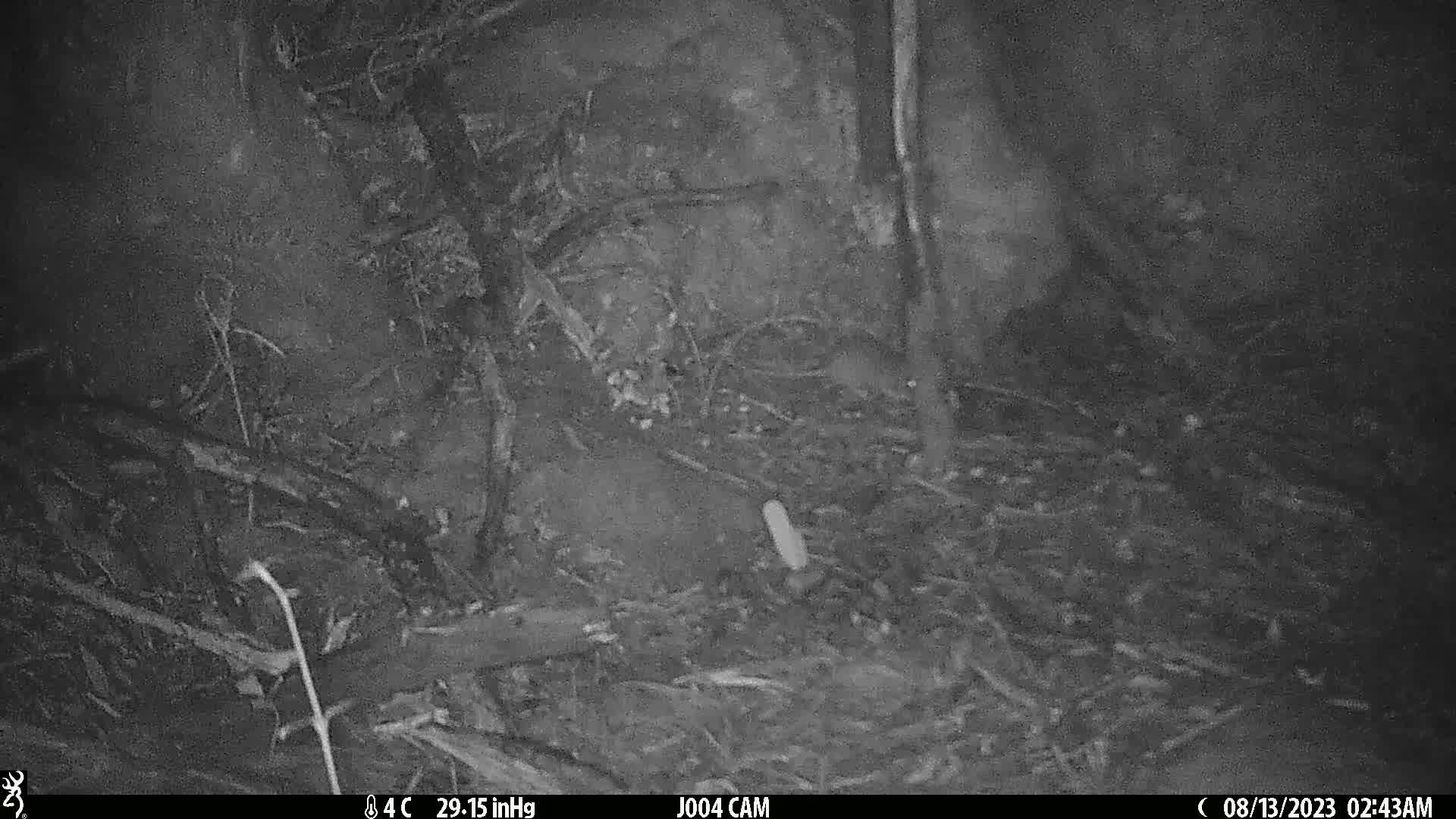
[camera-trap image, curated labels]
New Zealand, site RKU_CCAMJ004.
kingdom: Animalia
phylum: Chordata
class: Mammalia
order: Rodentia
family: Muridae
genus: Rattus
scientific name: Rattus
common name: rat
Rat (Rattus).